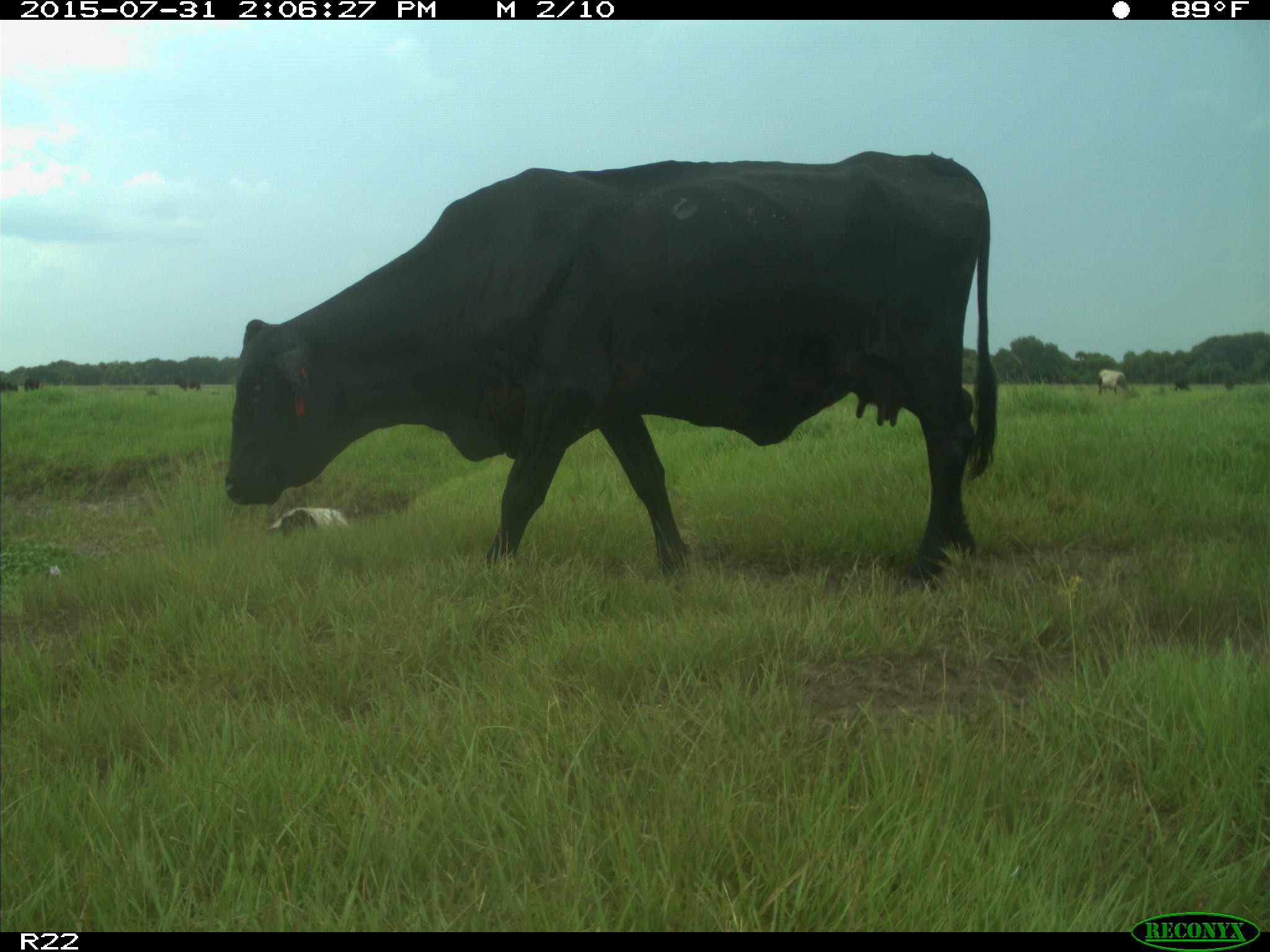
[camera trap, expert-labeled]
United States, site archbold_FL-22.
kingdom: Animalia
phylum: Chordata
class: Mammalia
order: Artiodactyla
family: Bovidae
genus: Bos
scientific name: Bos taurus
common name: domestic cow